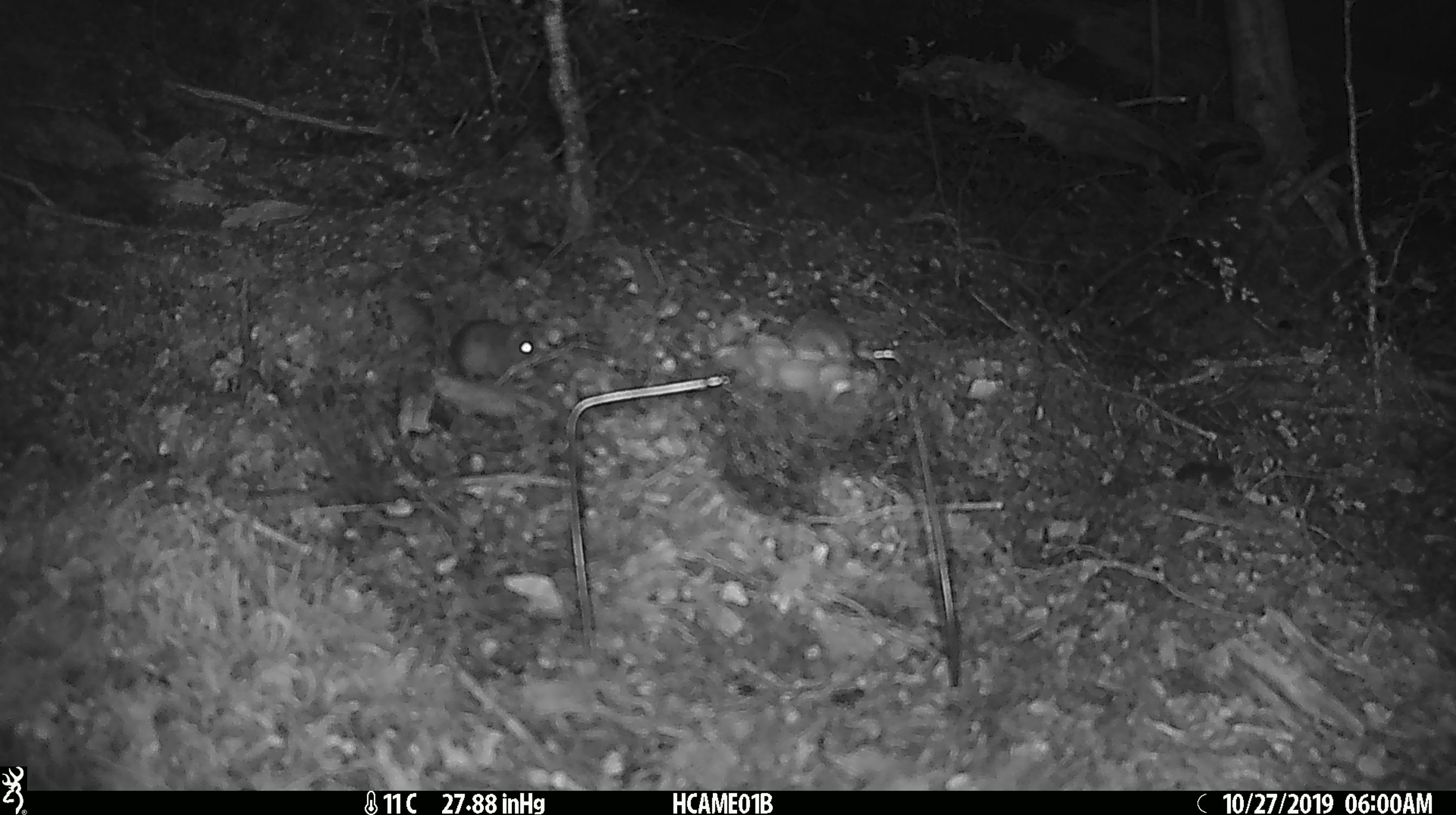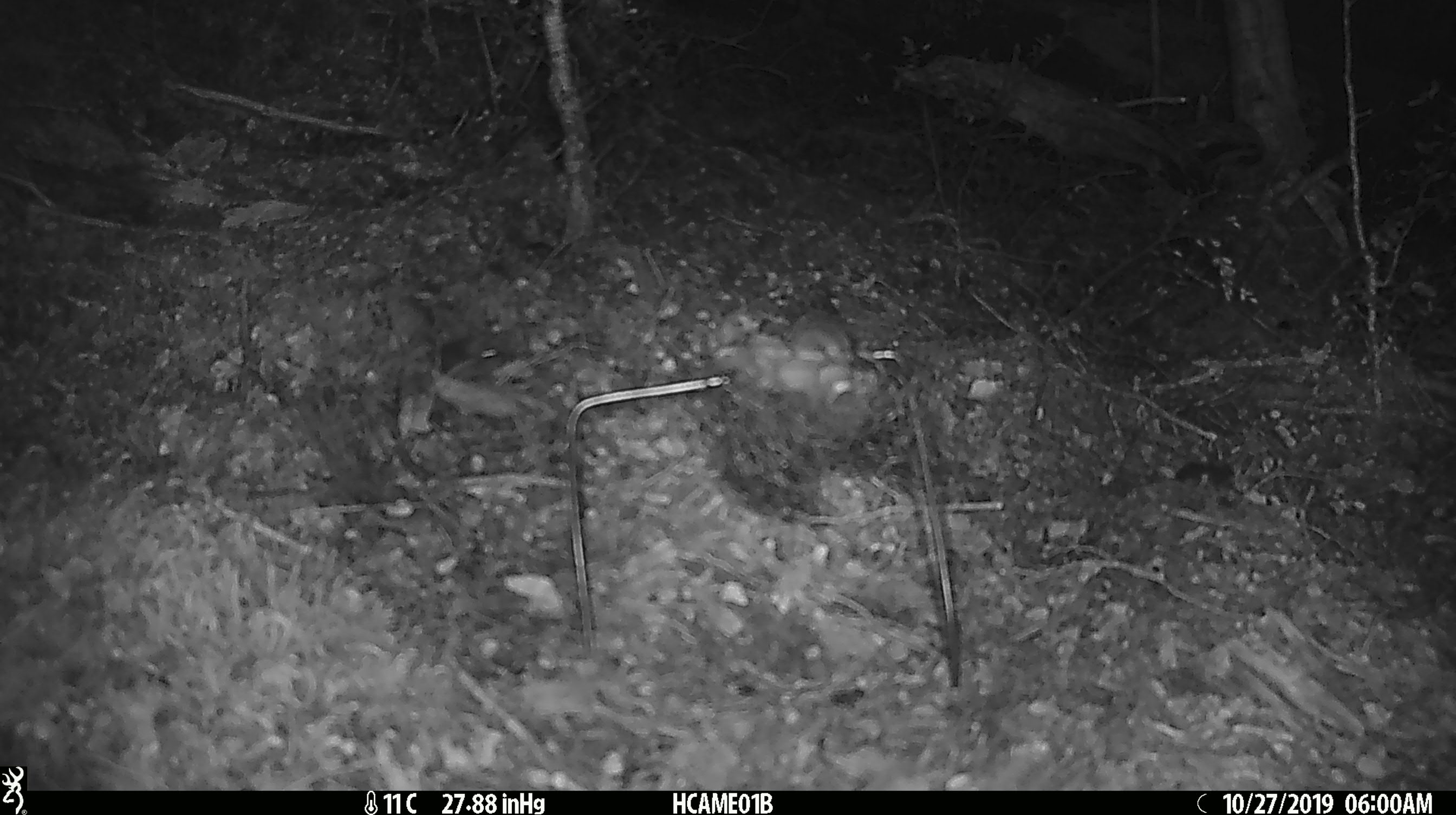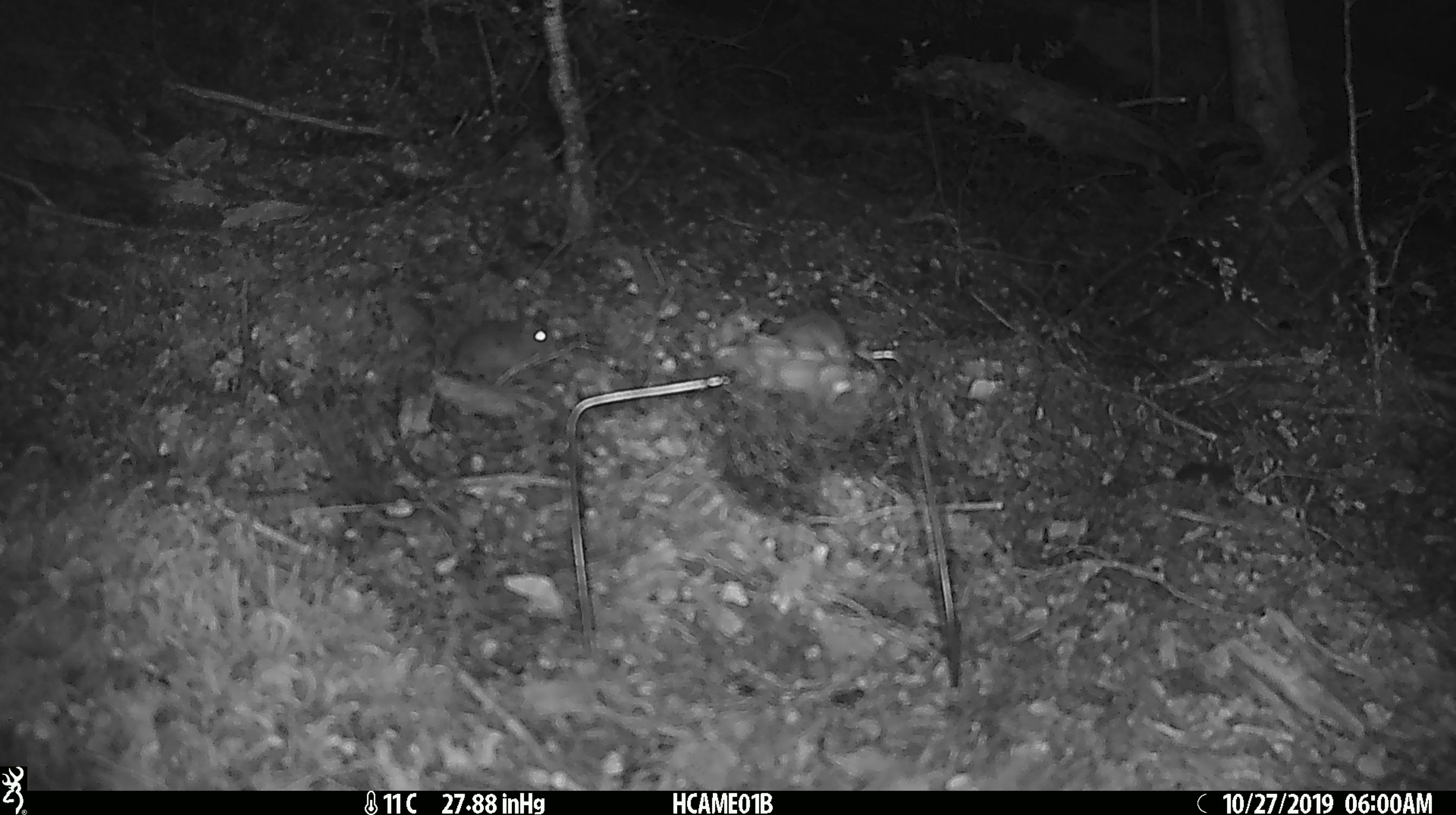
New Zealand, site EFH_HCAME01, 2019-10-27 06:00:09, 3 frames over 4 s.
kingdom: Animalia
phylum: Chordata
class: Mammalia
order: Rodentia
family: Muridae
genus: Mus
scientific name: Mus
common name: mouse